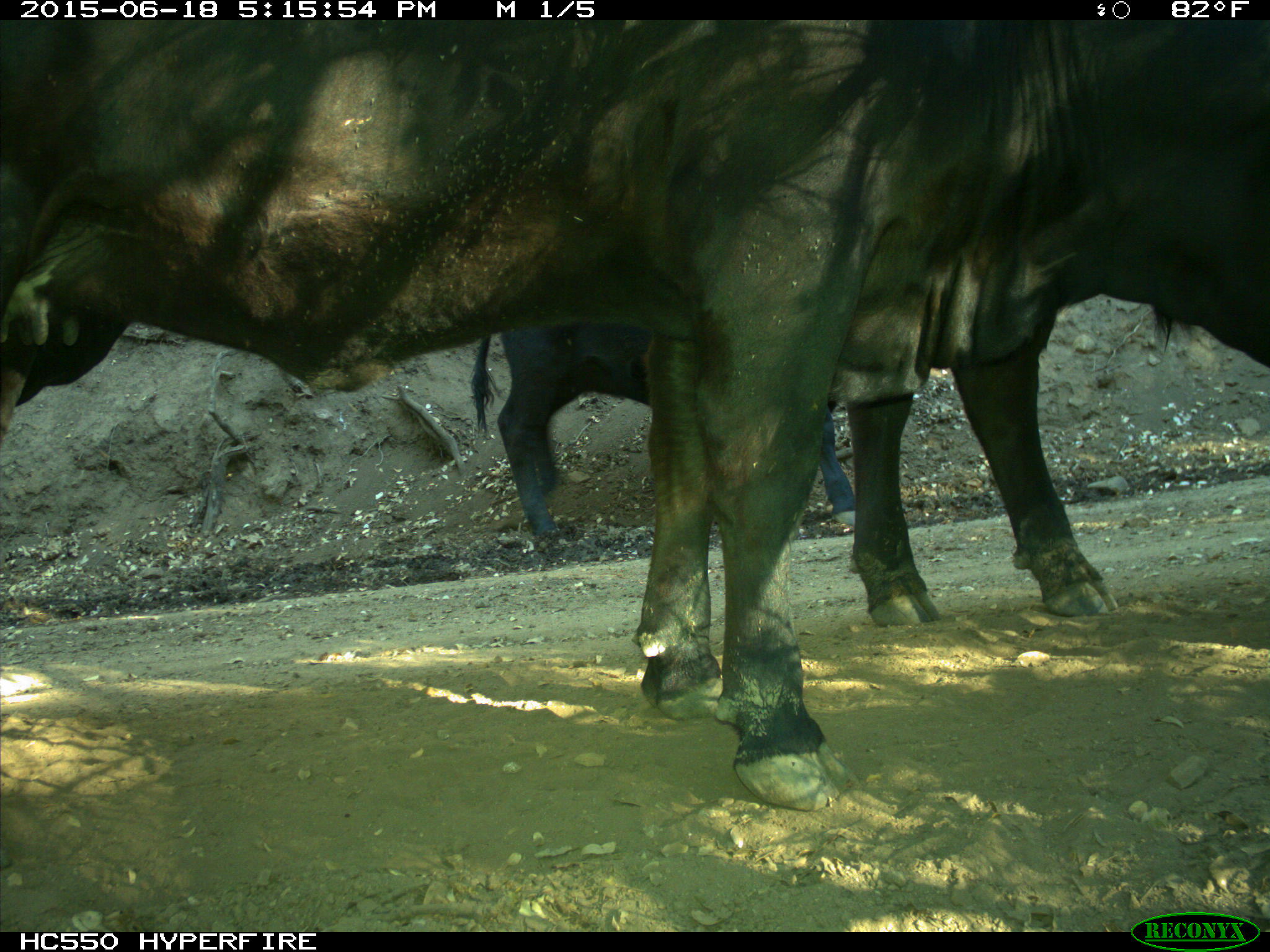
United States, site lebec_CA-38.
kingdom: Animalia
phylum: Chordata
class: Mammalia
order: Artiodactyla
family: Bovidae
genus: Bos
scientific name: Bos taurus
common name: domestic cow